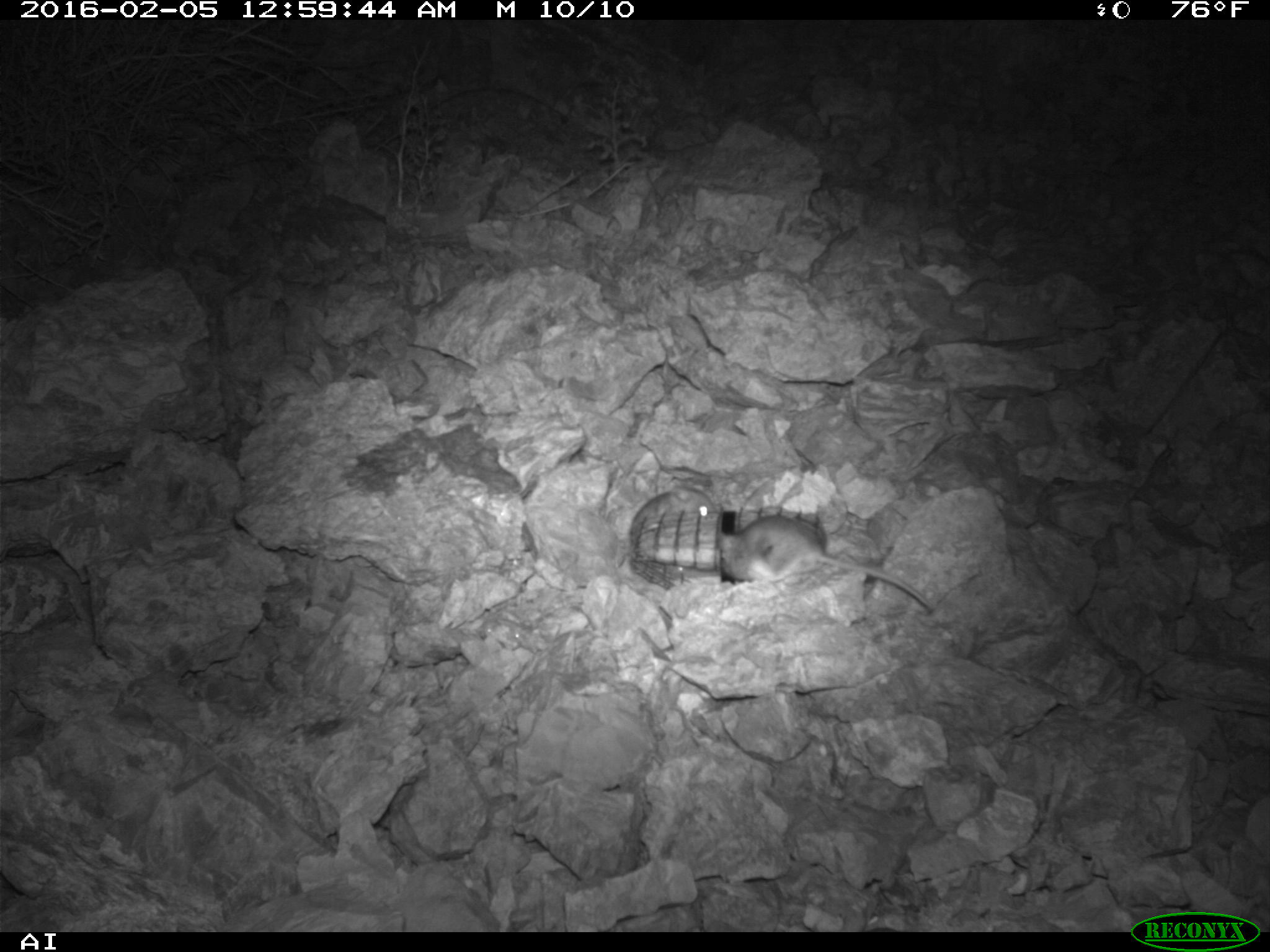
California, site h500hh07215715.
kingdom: Animalia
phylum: Chordata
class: Mammalia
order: Rodentia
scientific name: Rodentia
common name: rodent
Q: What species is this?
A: Rodent (Rodentia).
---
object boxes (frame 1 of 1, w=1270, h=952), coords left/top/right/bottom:
rodent: 719/511/934/611